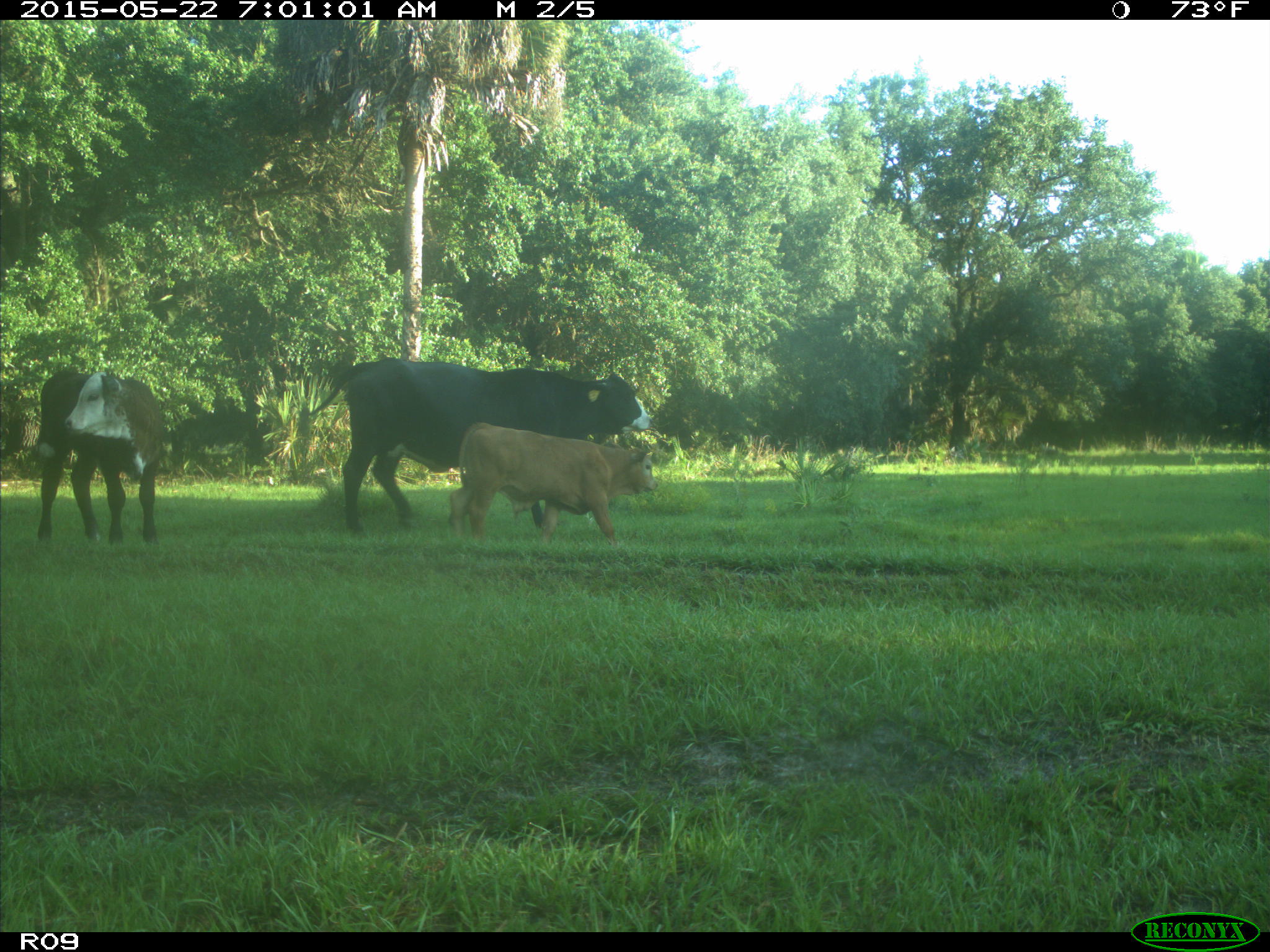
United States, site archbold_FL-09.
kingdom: Animalia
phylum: Chordata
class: Mammalia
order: Artiodactyla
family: Bovidae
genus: Bos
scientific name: Bos taurus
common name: domestic cow